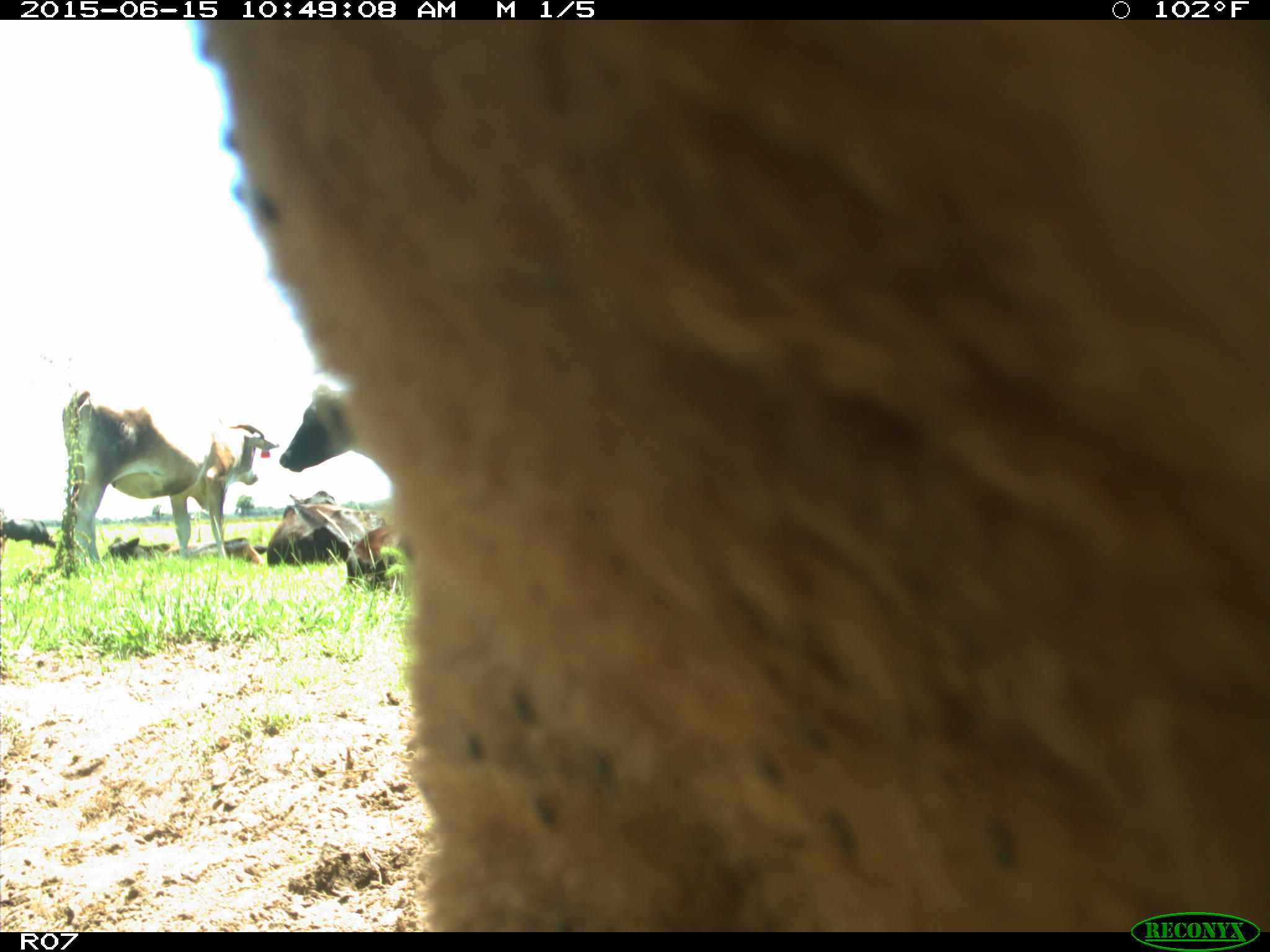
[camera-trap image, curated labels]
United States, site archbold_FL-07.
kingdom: Animalia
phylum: Chordata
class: Mammalia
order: Artiodactyla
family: Bovidae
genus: Bos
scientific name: Bos taurus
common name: domestic cow